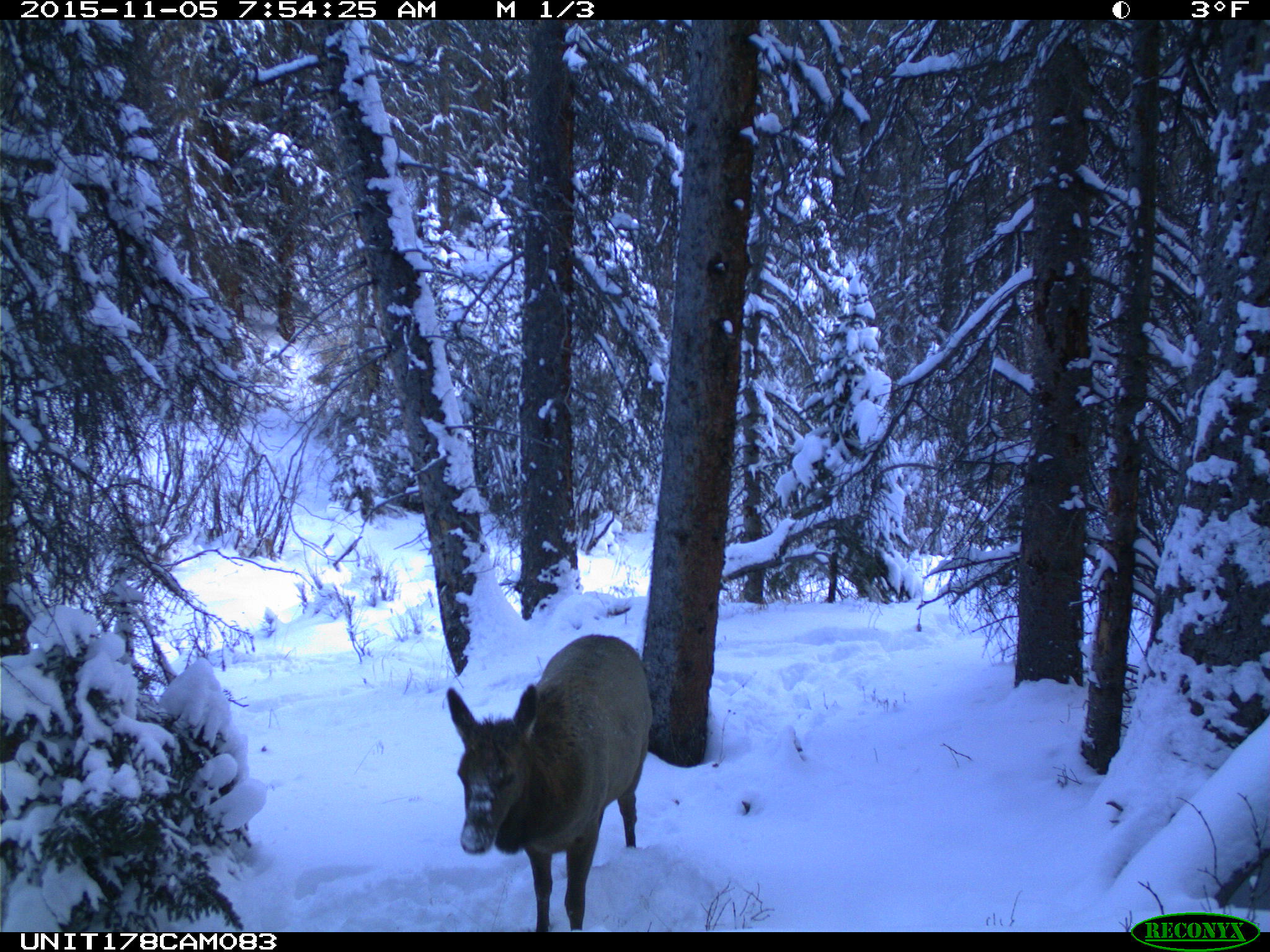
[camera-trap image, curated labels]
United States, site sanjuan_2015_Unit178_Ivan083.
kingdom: Animalia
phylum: Chordata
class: Mammalia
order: Artiodactyla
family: Cervidae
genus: Cervus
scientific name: Cervus elaphus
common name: red deer